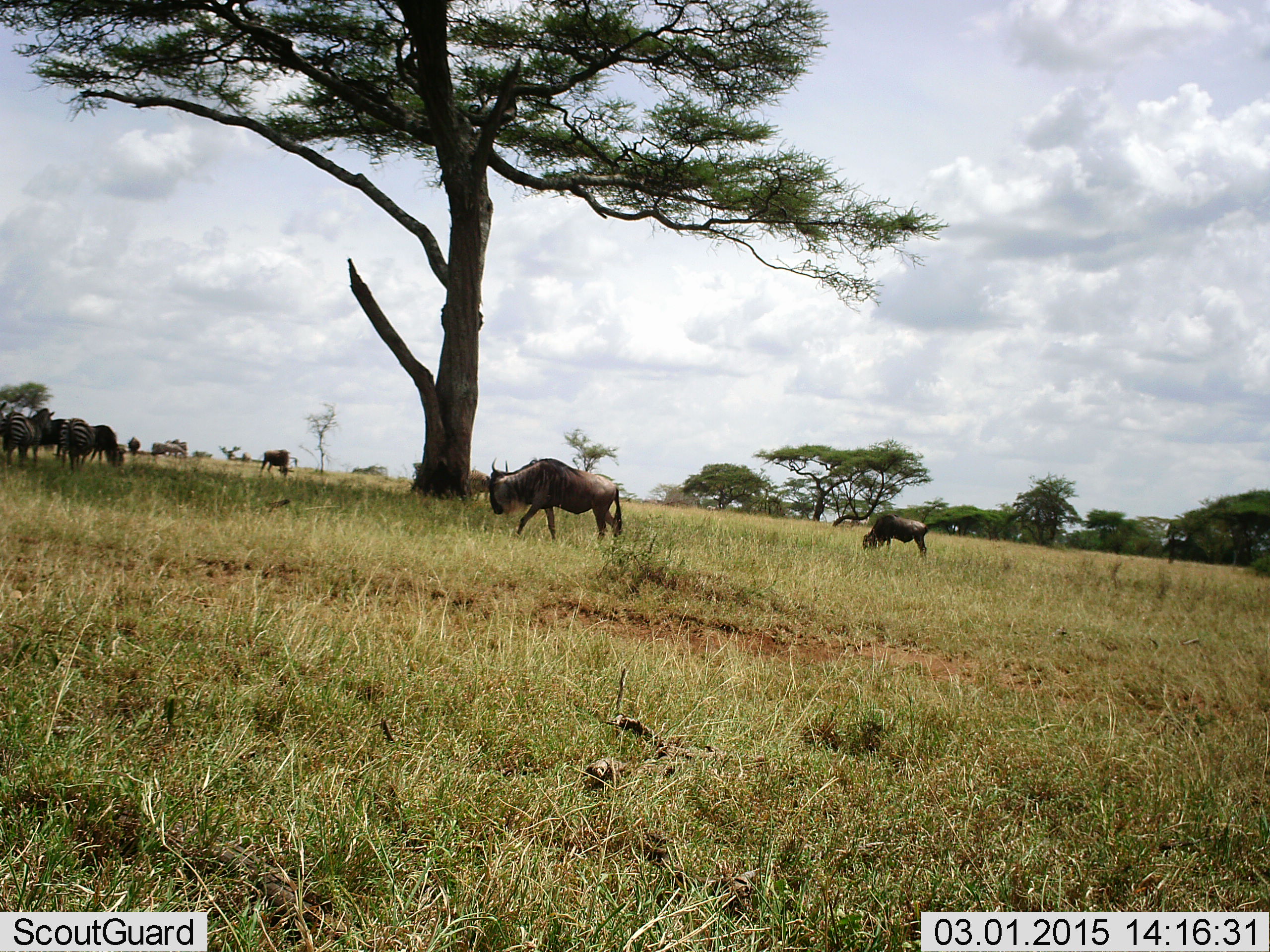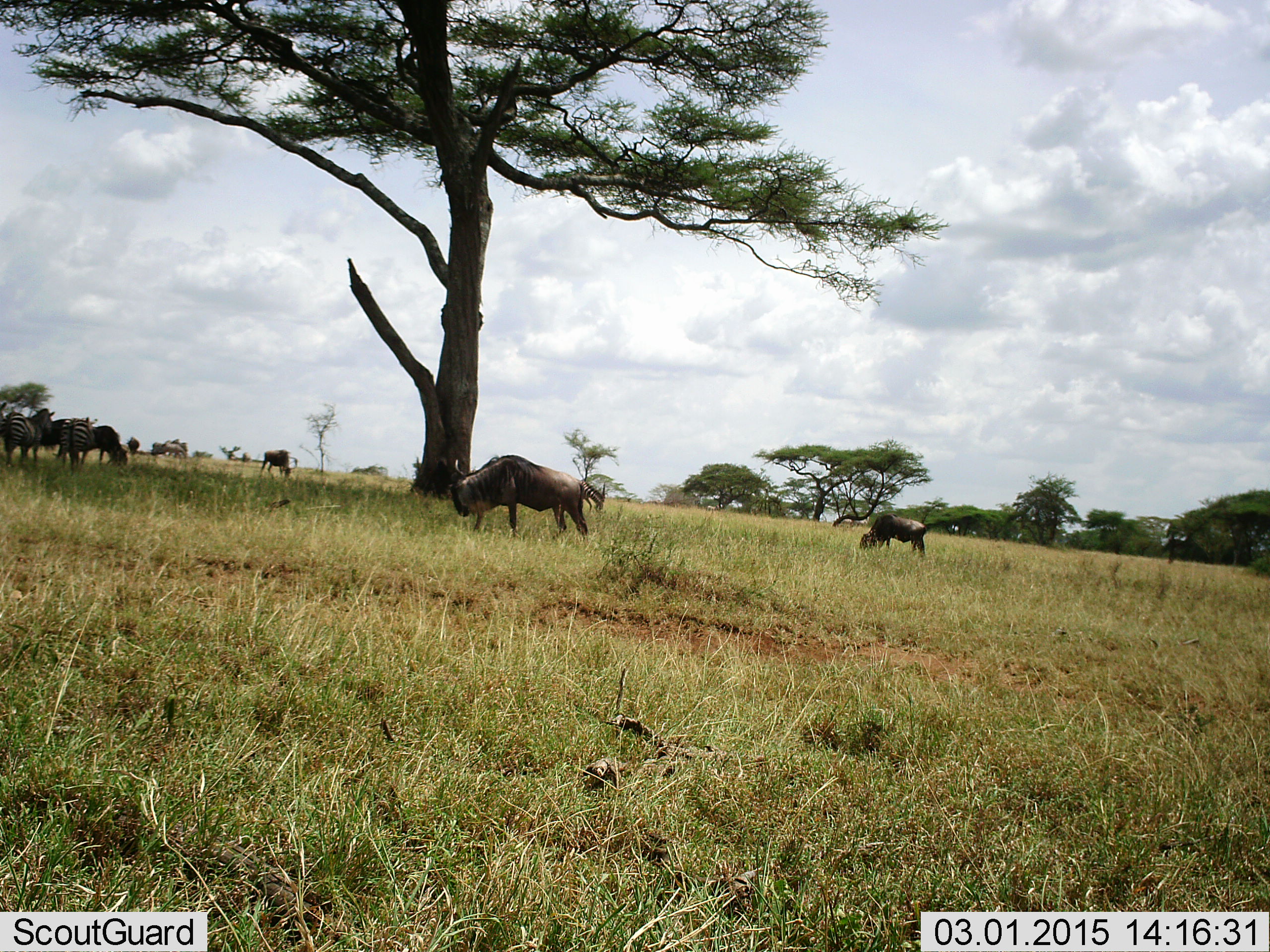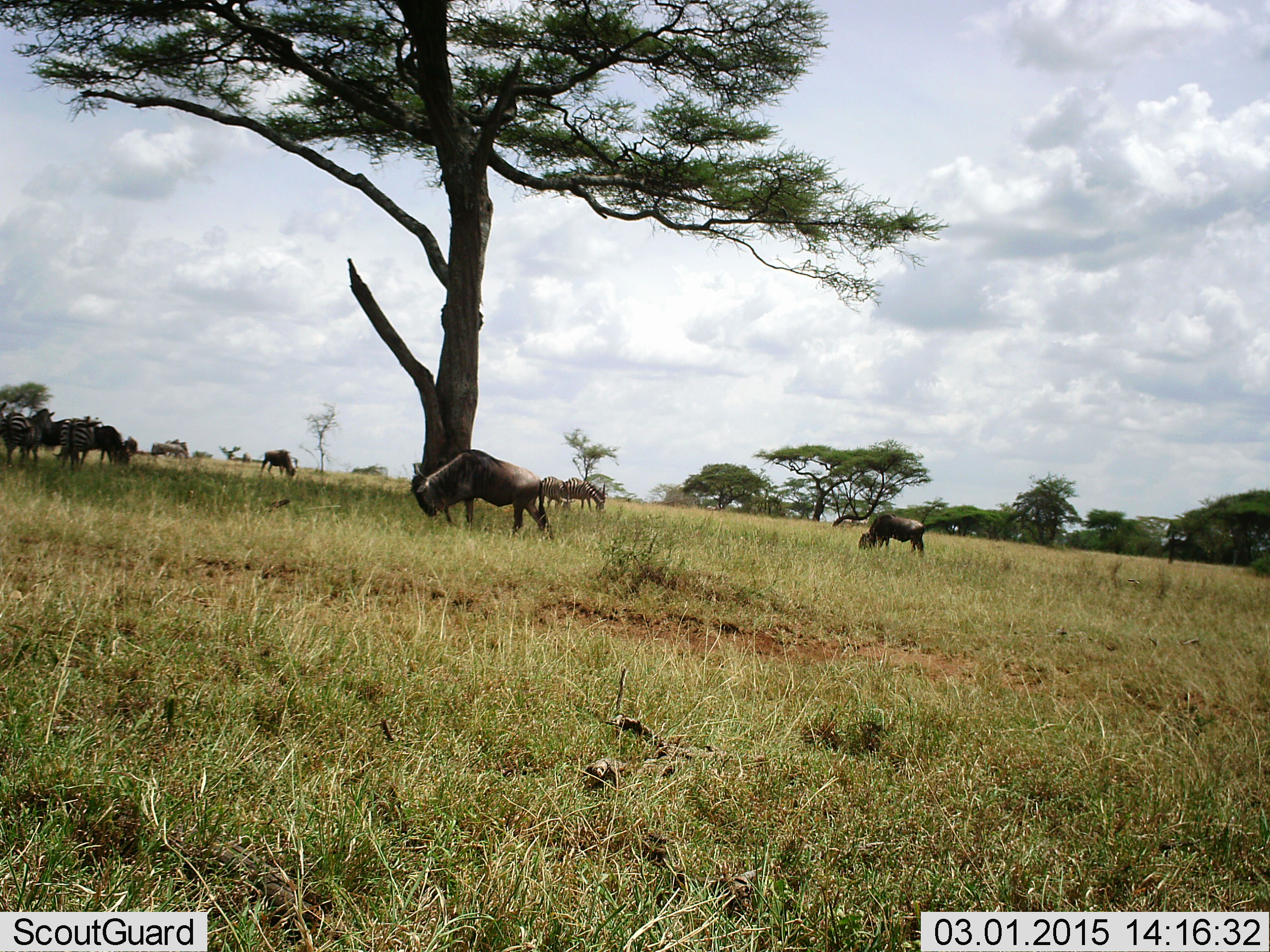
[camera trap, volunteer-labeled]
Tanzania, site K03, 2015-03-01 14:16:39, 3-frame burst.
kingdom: Animalia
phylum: Chordata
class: Mammalia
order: Artiodactyla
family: Bovidae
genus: Connochaetes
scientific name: Connochaetes taurinus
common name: blue wildebeest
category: wildebeest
Wildebeest (blue wildebeest) (Connochaetes taurinus), count 7. Behavior (volunteer vote fractions): standing 47%, resting 0%, moving 41%, interacting 0%. Young present (vote fraction): 0%. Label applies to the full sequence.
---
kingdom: Animalia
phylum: Chordata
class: Mammalia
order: Perissodactyla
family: Equidae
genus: Equus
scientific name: Equus quagga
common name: plains zebra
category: zebra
Zebra (plains zebra) (Equus quagga), count 2. Behavior (volunteer vote fractions): standing 90%, resting 0%, moving 0%, interacting 0%. Young present (vote fraction): 0%. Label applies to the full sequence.